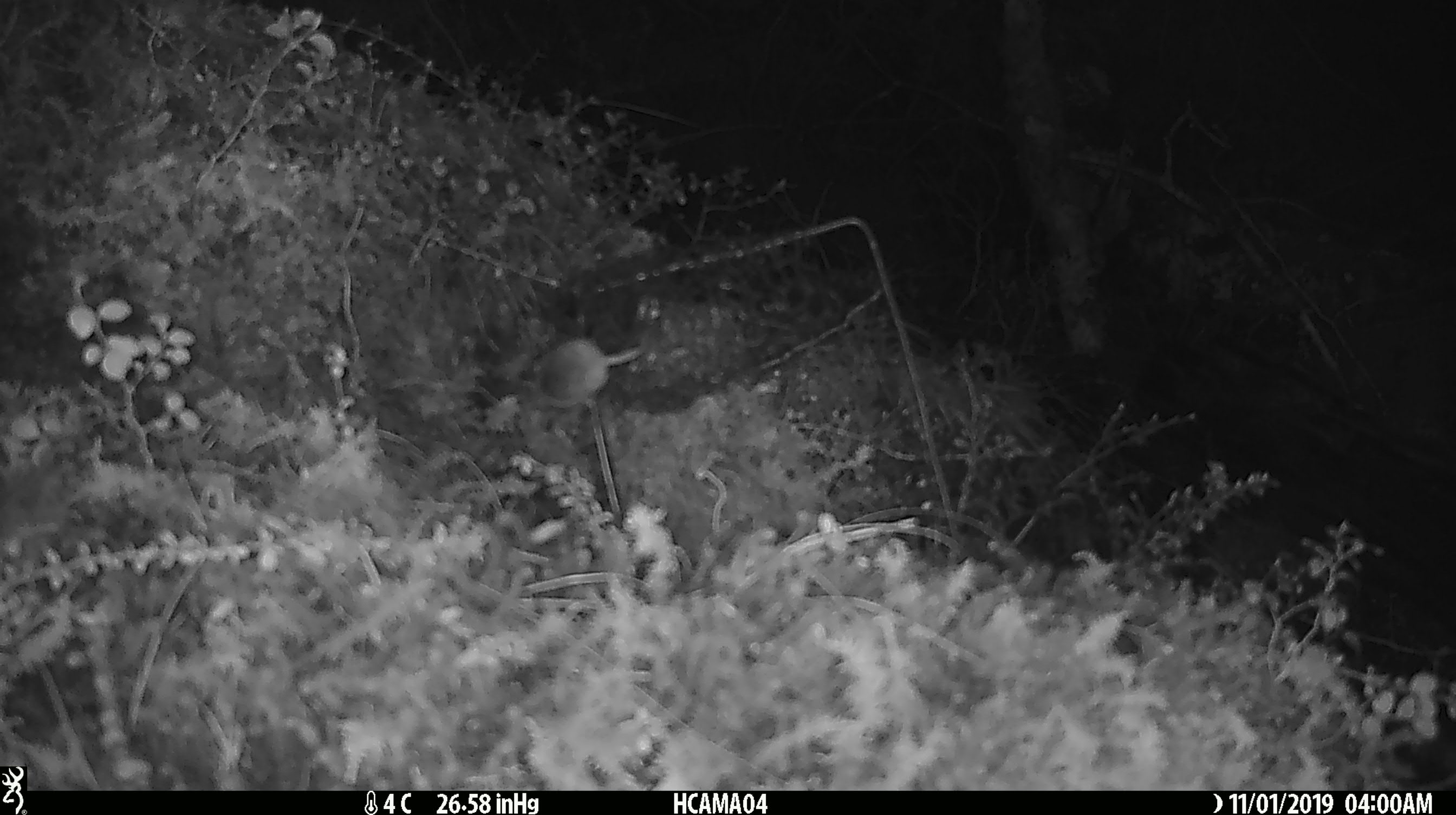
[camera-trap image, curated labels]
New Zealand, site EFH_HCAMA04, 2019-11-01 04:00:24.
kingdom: Animalia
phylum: Chordata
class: Mammalia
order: Rodentia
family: Muridae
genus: Mus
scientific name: Mus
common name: mouse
Mouse (Mus).